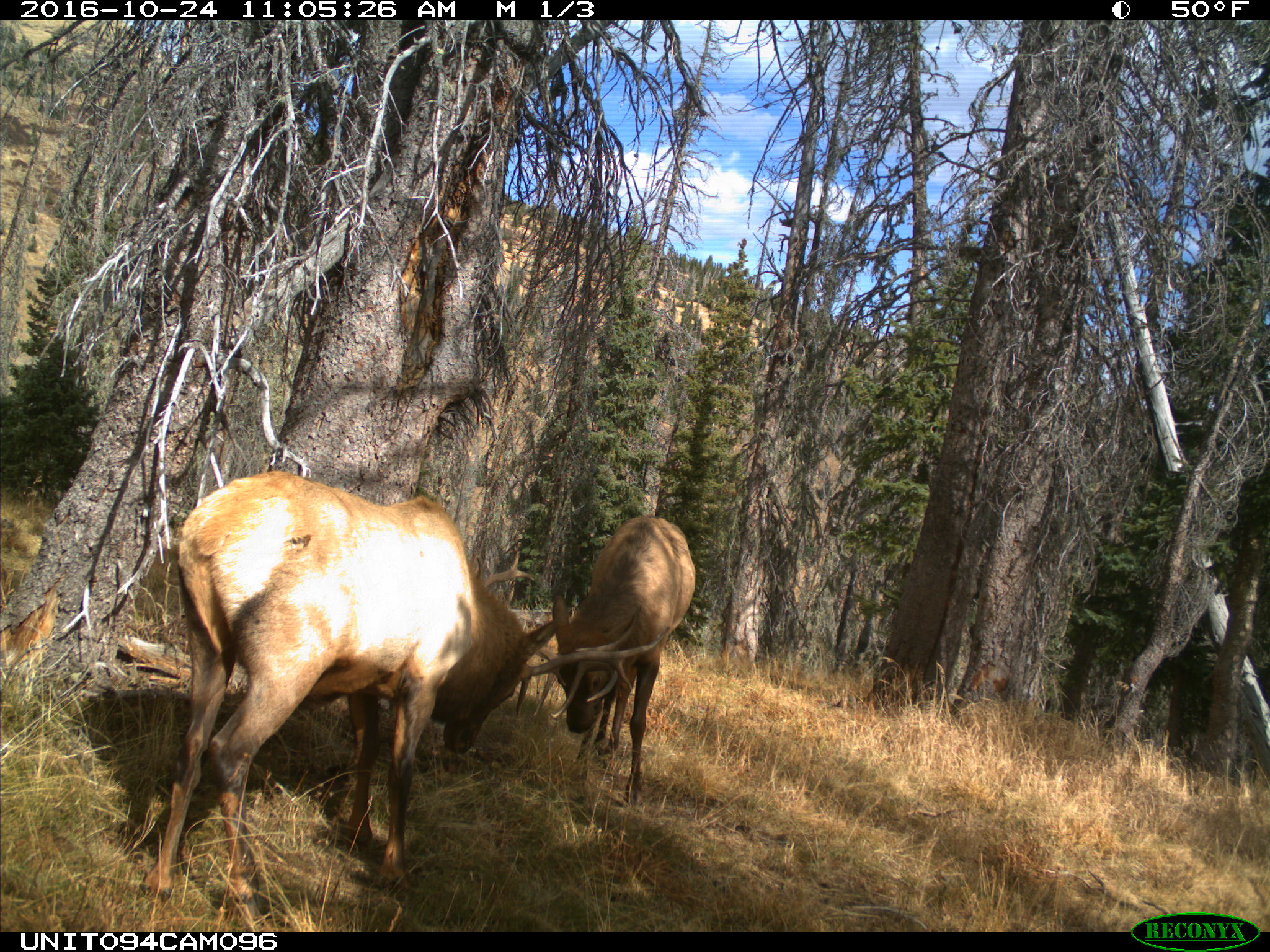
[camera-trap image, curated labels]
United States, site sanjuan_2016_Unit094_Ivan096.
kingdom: Animalia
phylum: Chordata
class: Mammalia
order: Artiodactyla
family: Cervidae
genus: Cervus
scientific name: Cervus elaphus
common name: red deer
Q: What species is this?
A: Cervus elaphus (red deer).